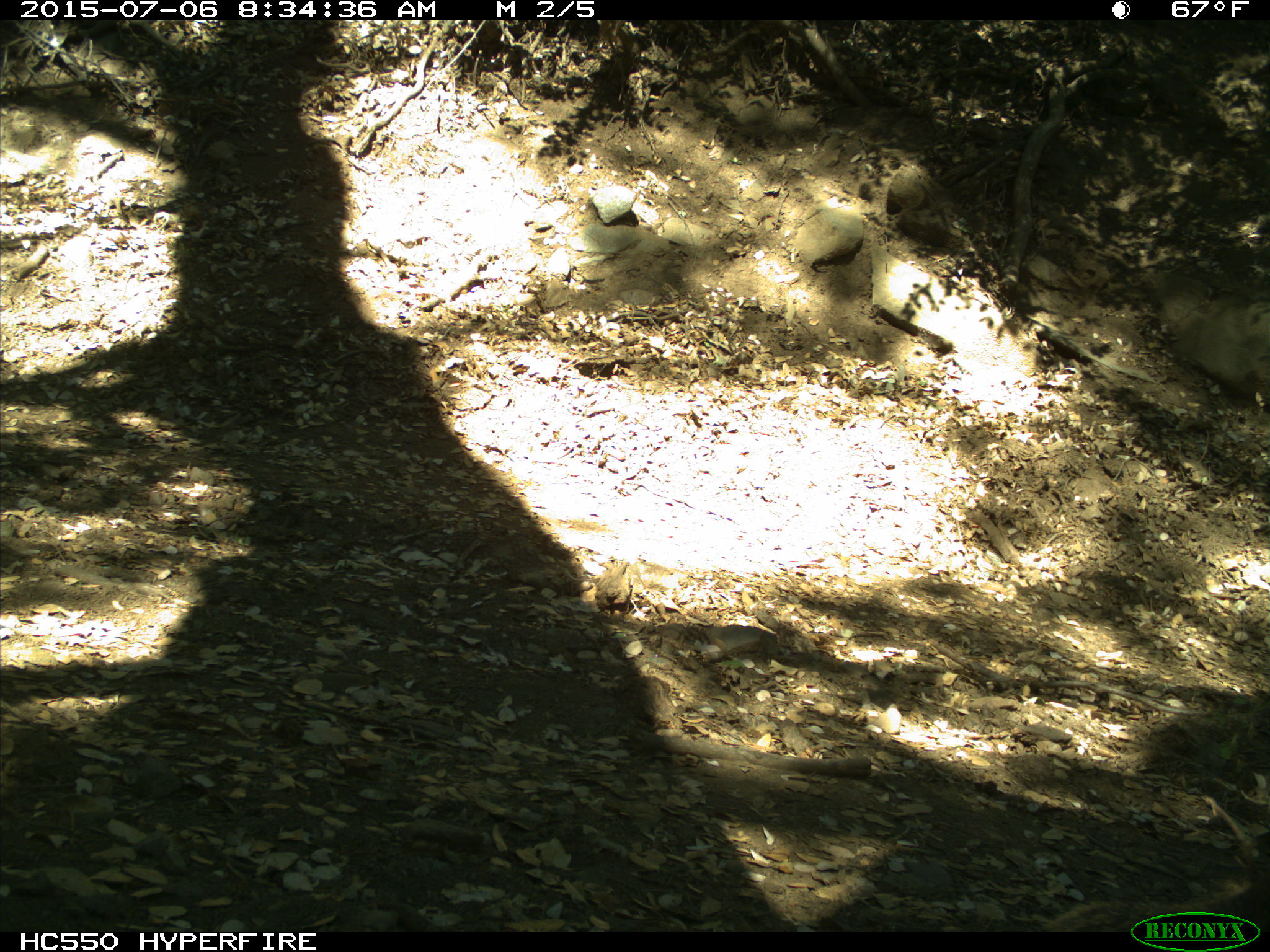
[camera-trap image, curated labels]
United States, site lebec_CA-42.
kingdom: Animalia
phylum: Chordata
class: Mammalia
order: Rodentia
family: Sciuridae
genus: Otospermophilus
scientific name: Otospermophilus beecheyi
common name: california ground squirrel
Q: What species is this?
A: Otospermophilus beecheyi (california ground squirrel).